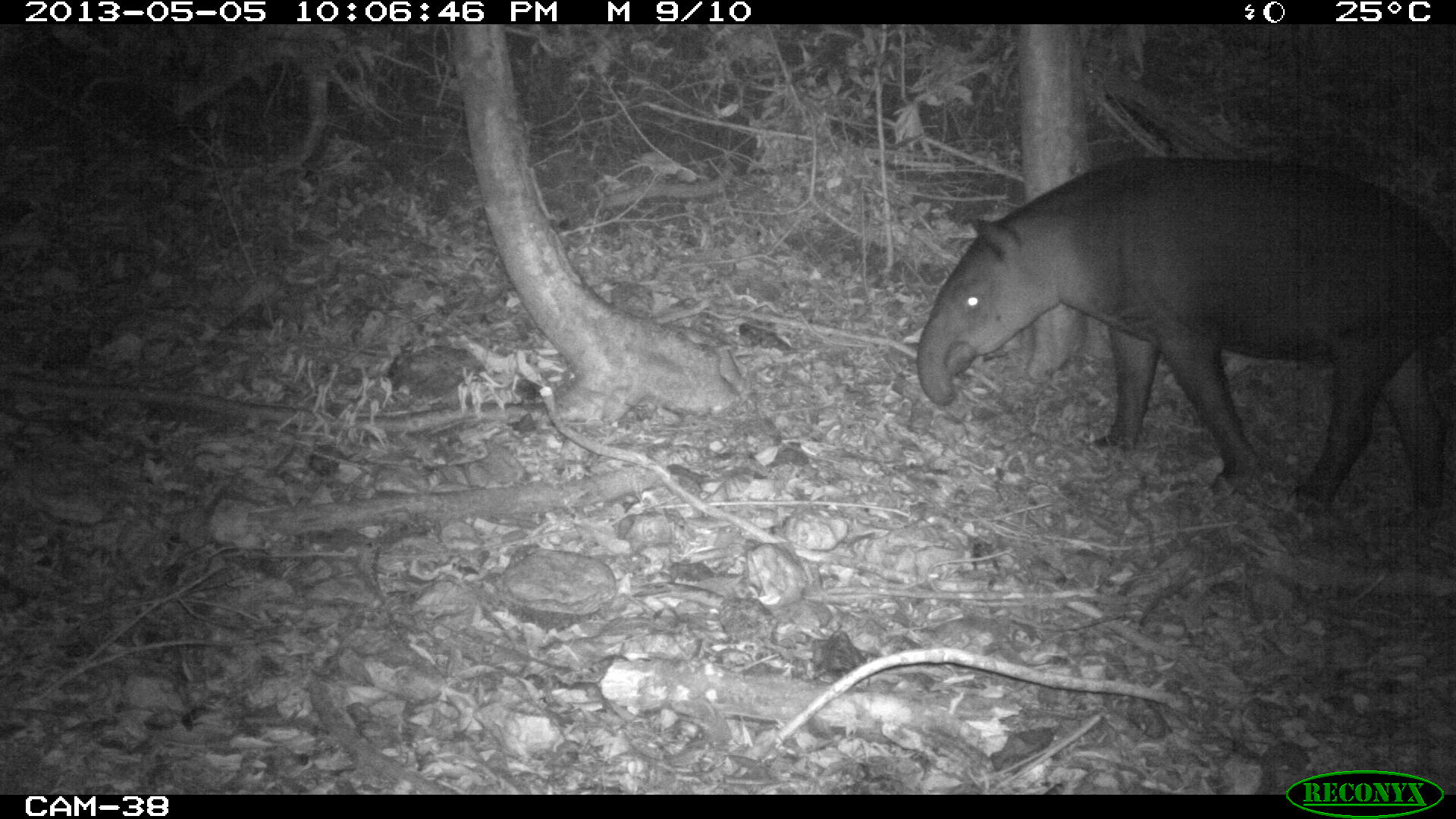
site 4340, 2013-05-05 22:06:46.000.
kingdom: Animalia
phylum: Chordata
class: Mammalia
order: Perissodactyla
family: Tapiridae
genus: Tapirus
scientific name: Tapirus bairdii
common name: baird's tapir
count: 1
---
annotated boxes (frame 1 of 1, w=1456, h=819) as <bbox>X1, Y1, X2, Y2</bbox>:
tapirus bairdii: <bbox>913, 154, 1456, 519</bbox>